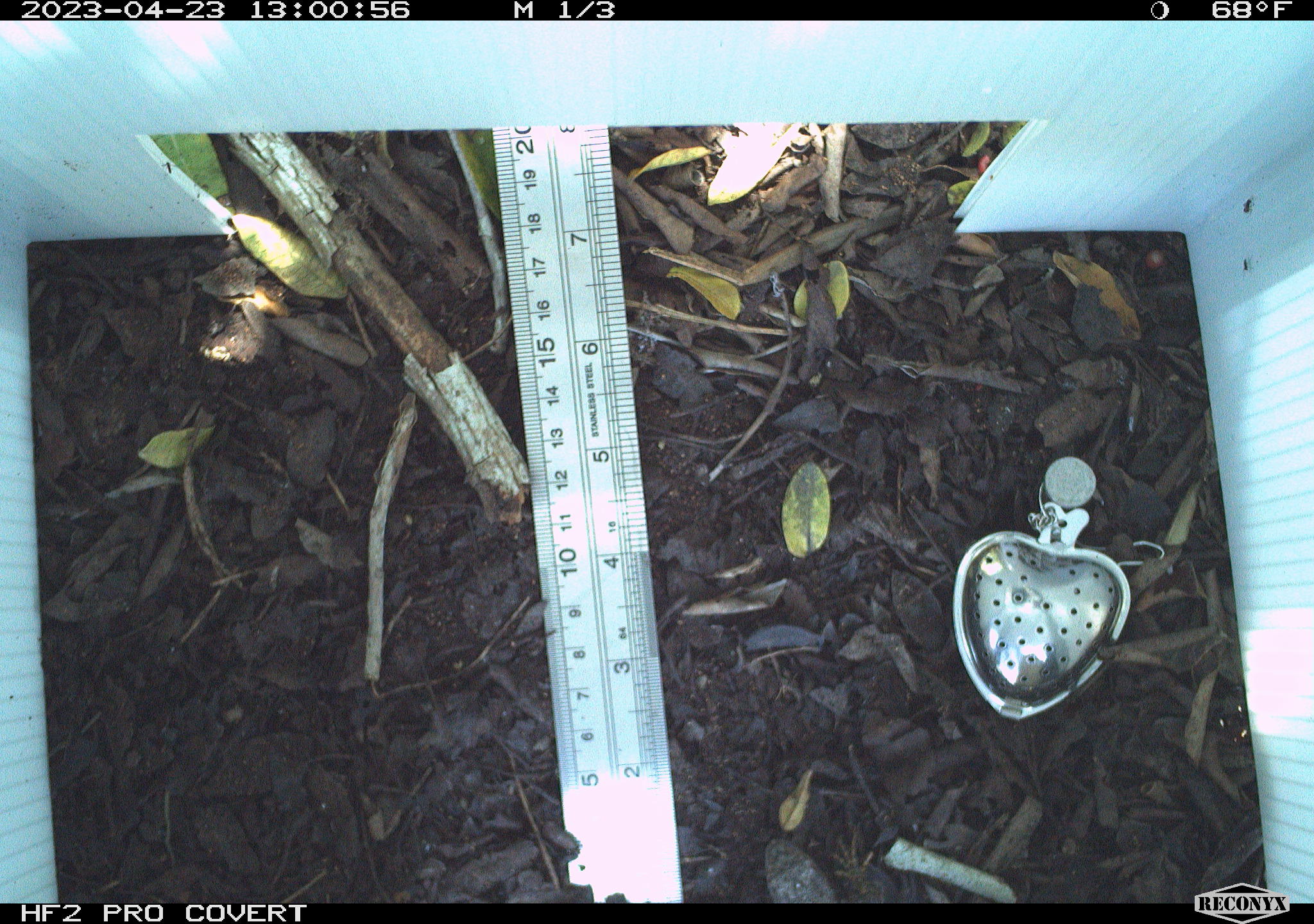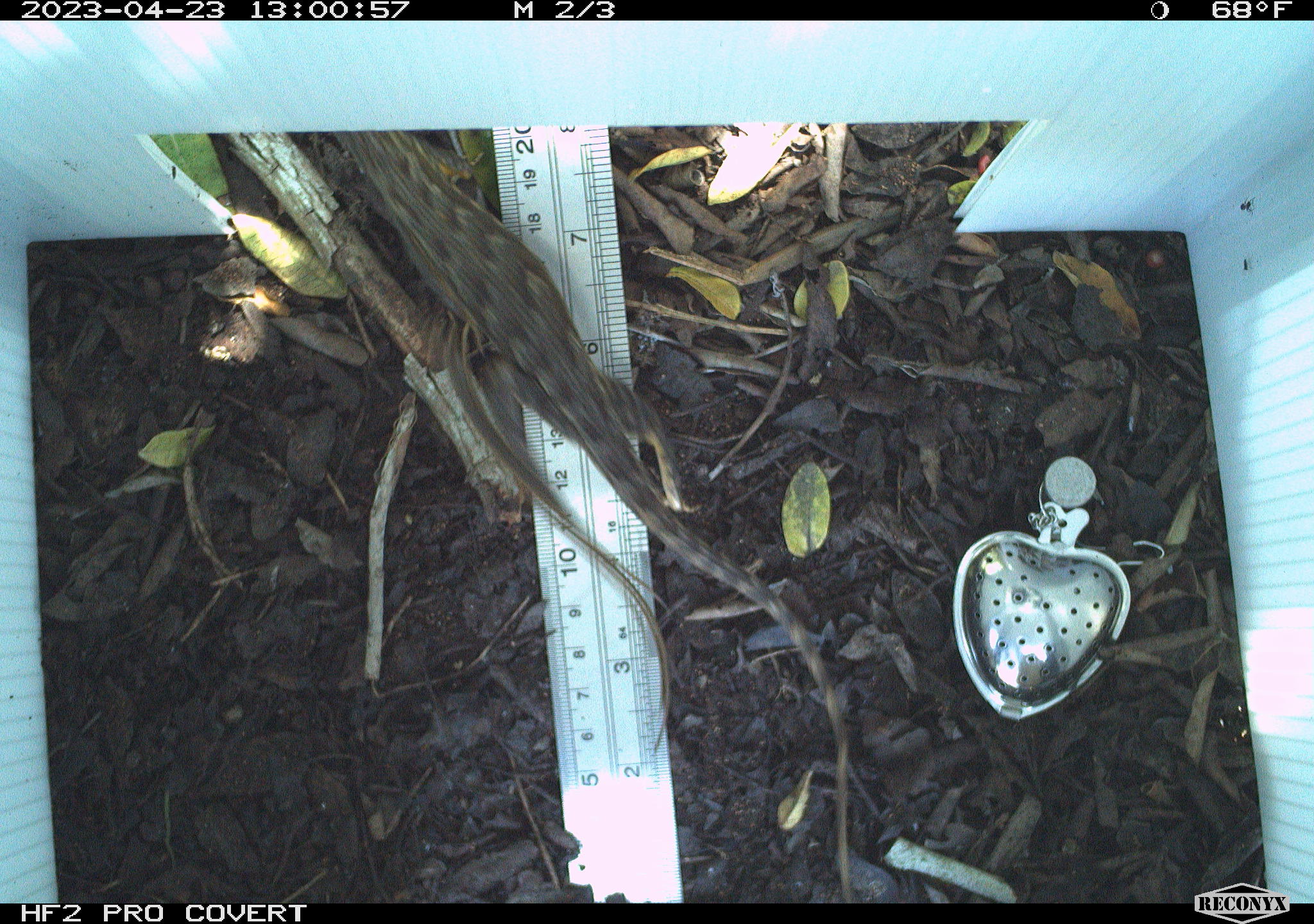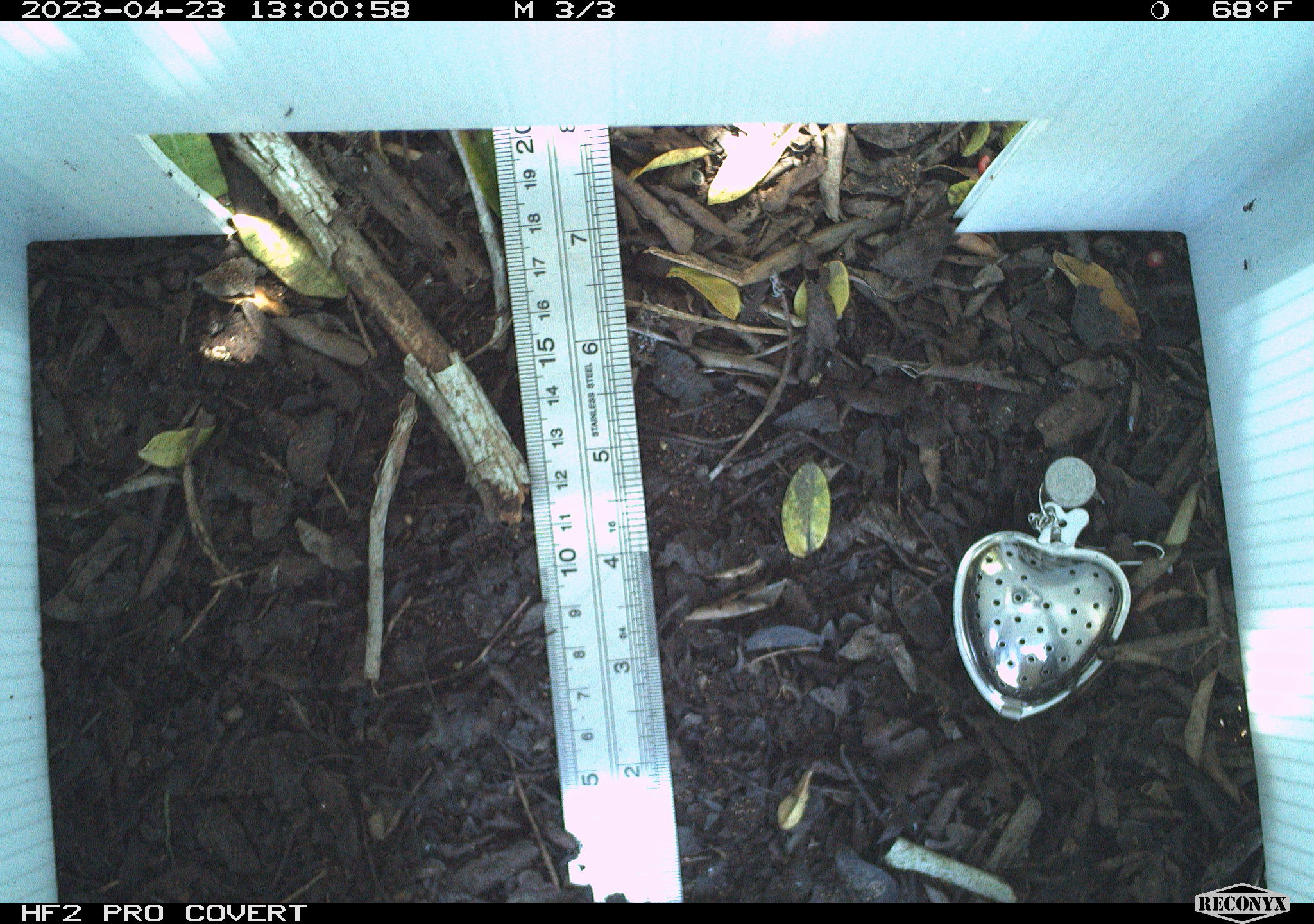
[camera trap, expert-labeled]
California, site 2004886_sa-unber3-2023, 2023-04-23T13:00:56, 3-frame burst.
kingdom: Animalia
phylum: Chordata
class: Reptilia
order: Squamata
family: Phrynosomatidae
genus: Sceloporus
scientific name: Sceloporus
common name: spiny lizards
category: sceloporus species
Sceloporus species (spiny lizards) (Sceloporus).